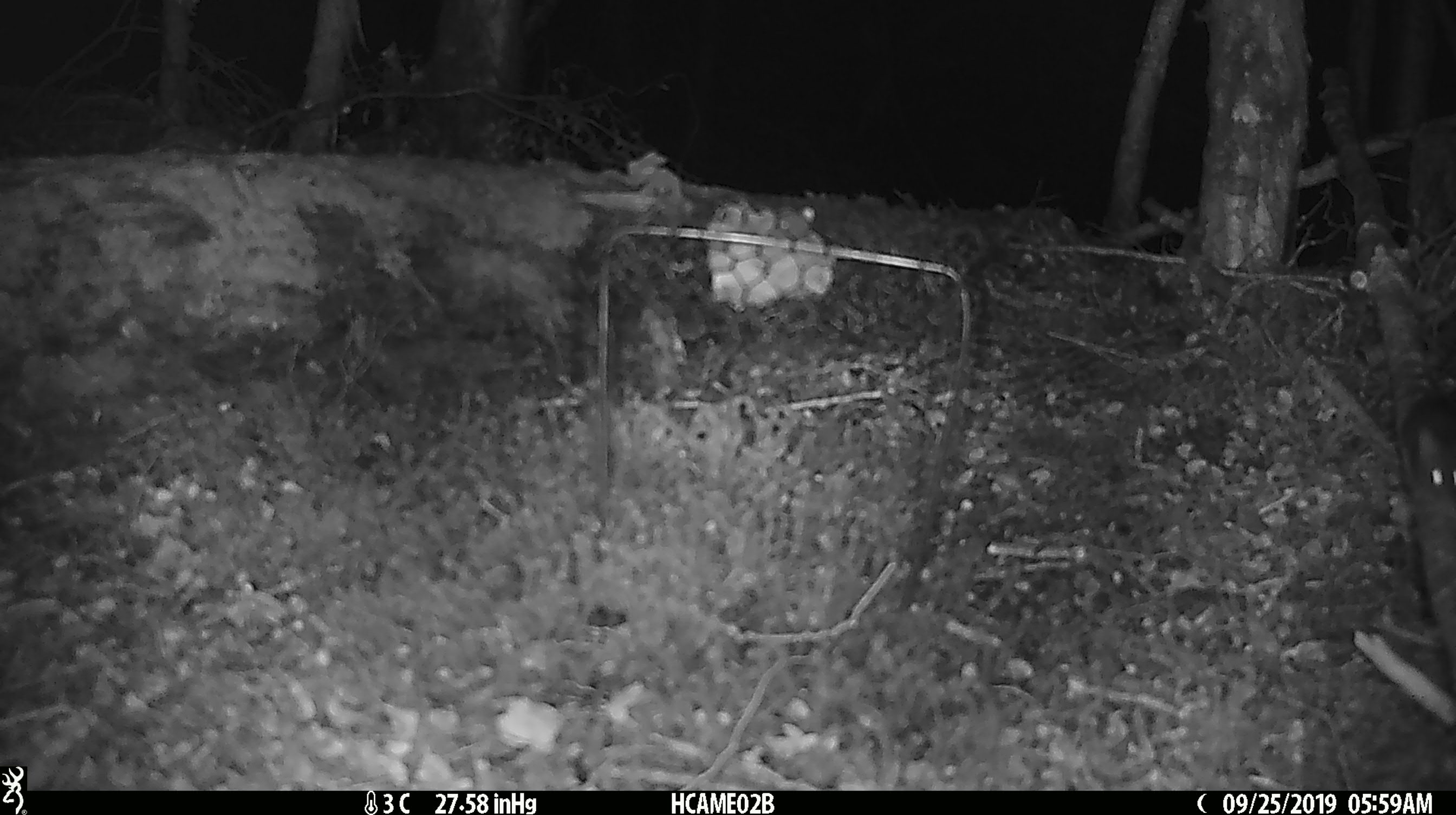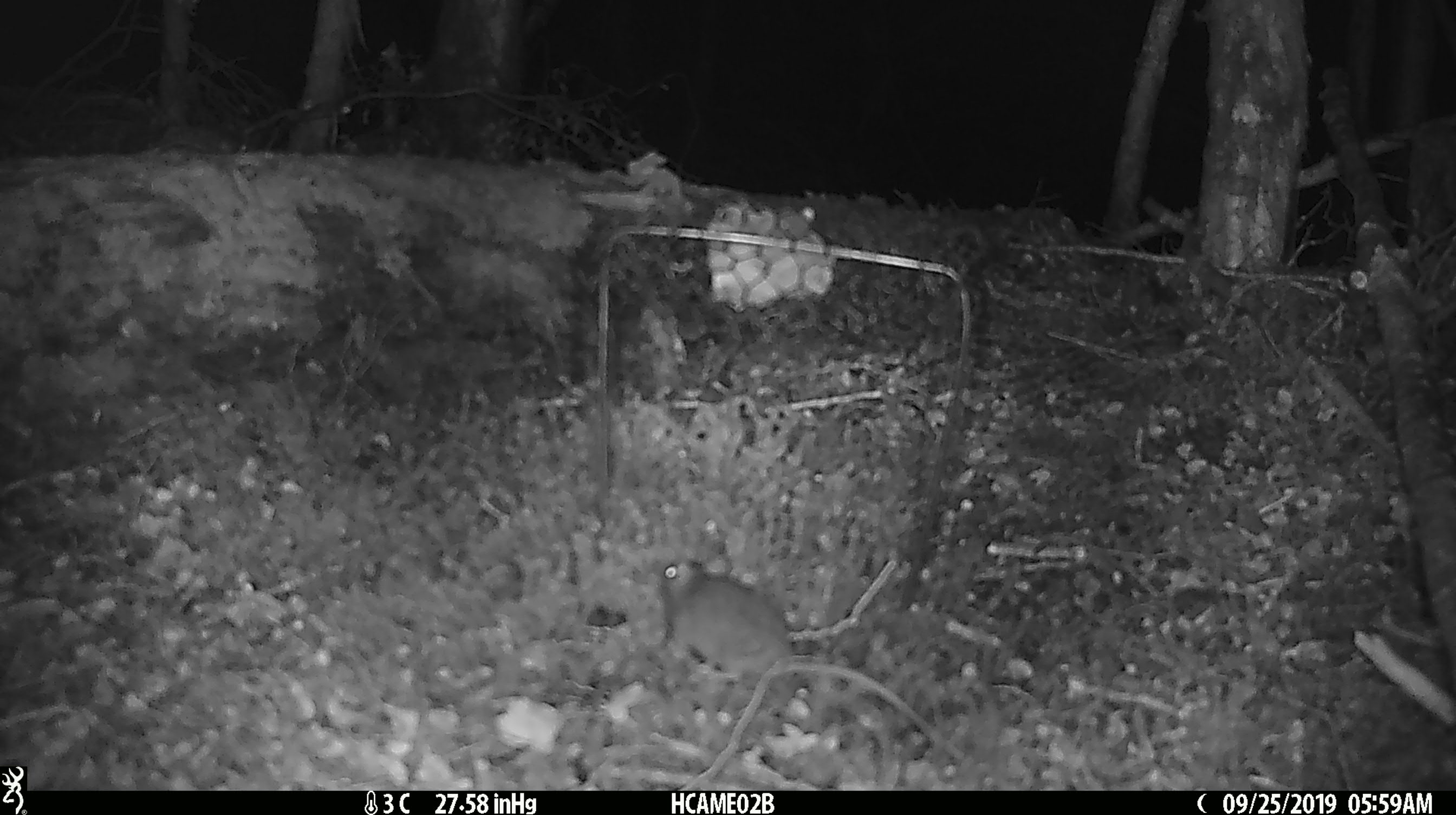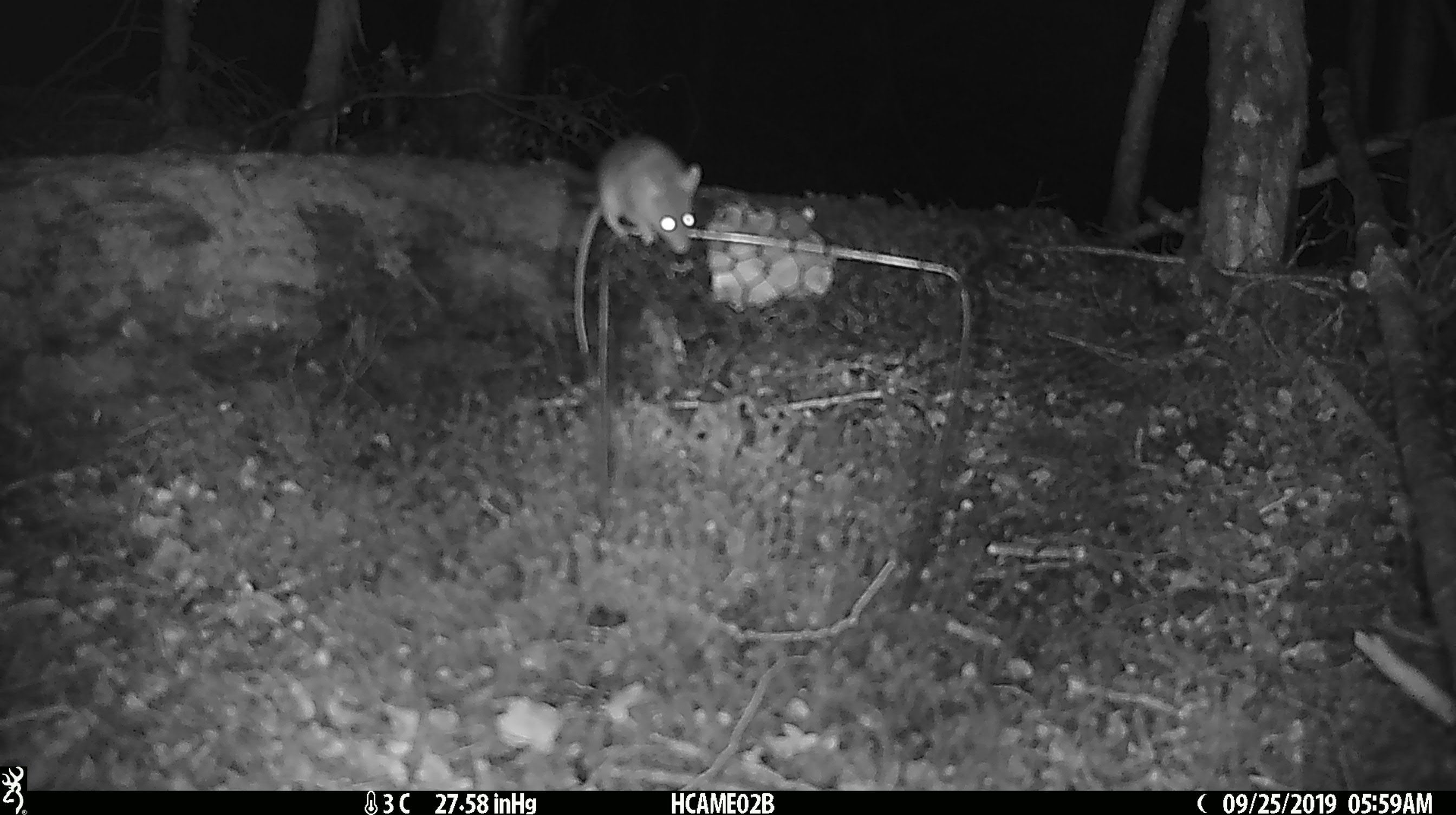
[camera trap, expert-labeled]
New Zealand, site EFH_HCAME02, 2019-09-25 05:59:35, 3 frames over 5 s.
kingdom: Animalia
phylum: Chordata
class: Mammalia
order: Rodentia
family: Muridae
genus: Mus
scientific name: Mus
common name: mouse